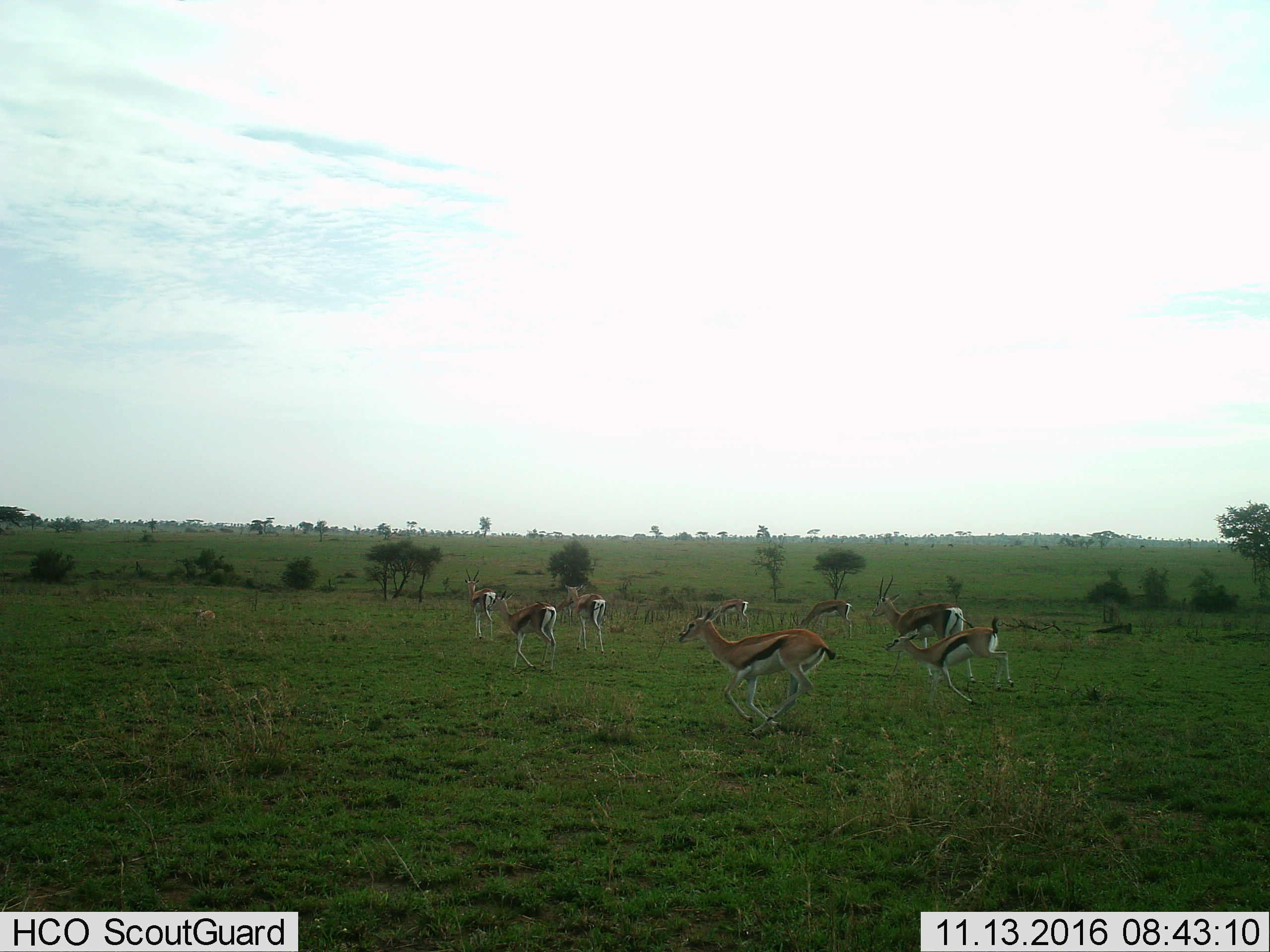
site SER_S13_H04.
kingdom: Animalia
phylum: Chordata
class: Mammalia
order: Artiodactyla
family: Bovidae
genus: Eudorcas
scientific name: Eudorcas thomsonii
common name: thomson's gazelle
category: gazellethomsons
Gazellethomsons (thomson's gazelle) (Eudorcas thomsonii), count 8. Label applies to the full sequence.